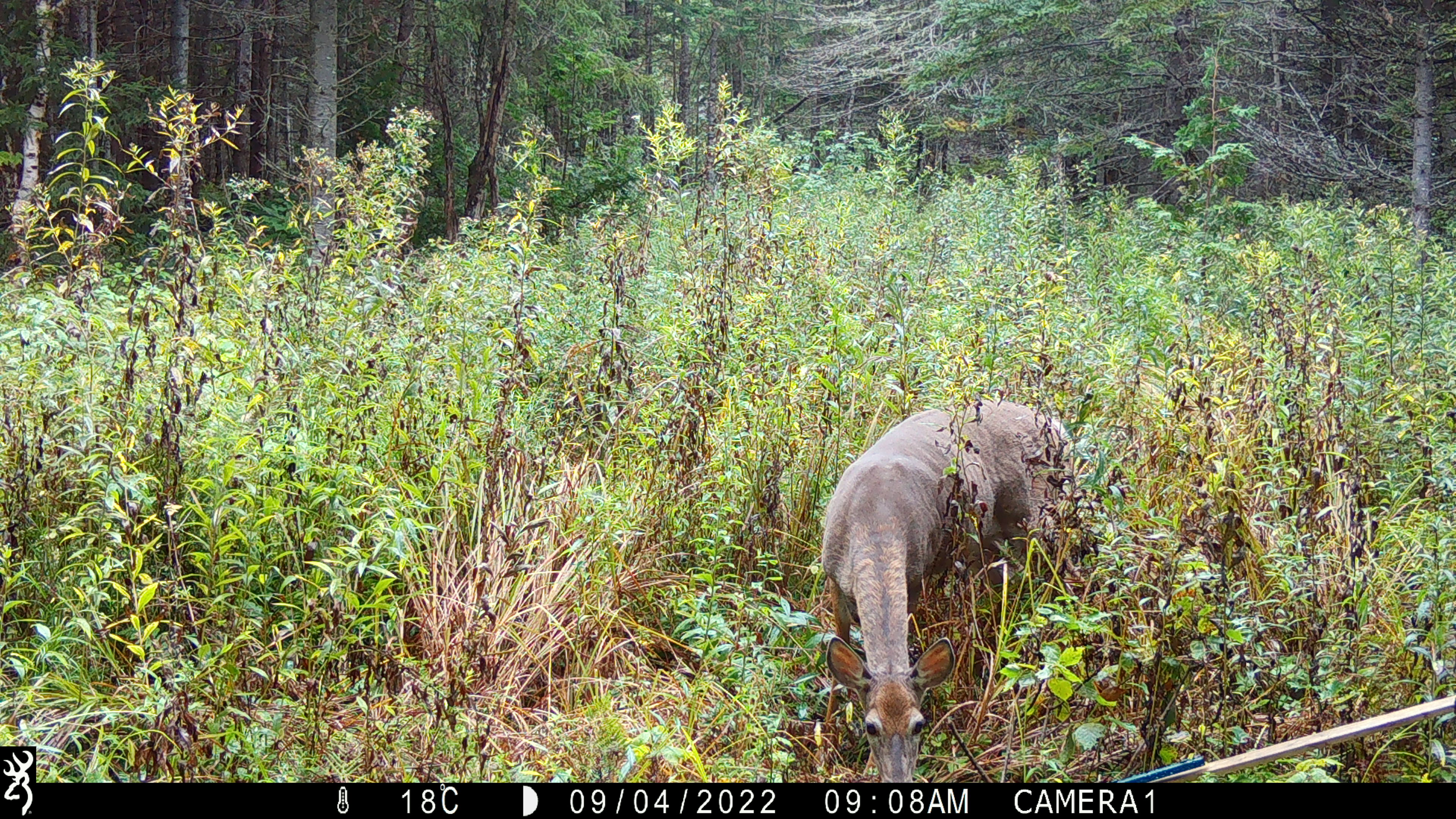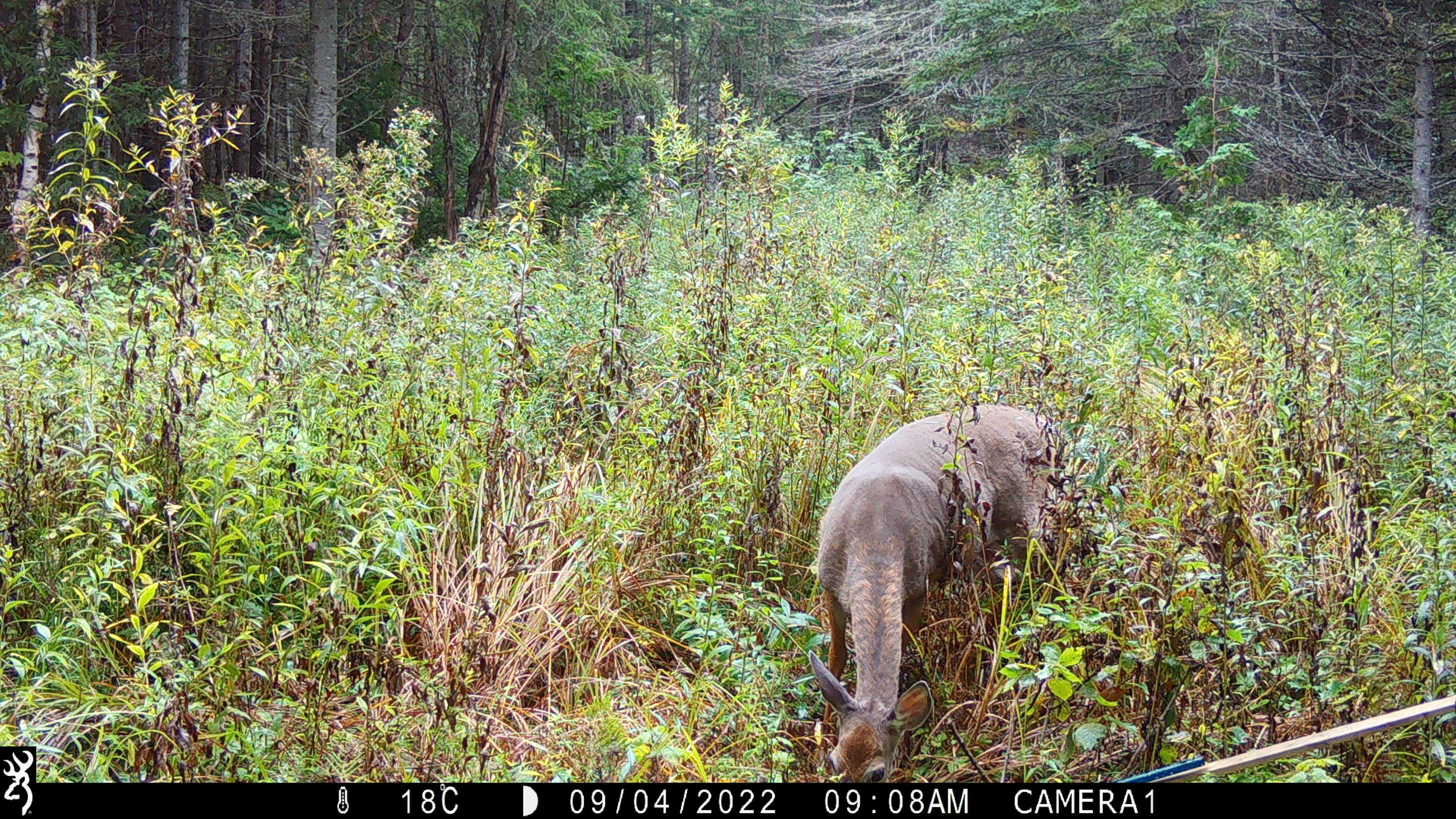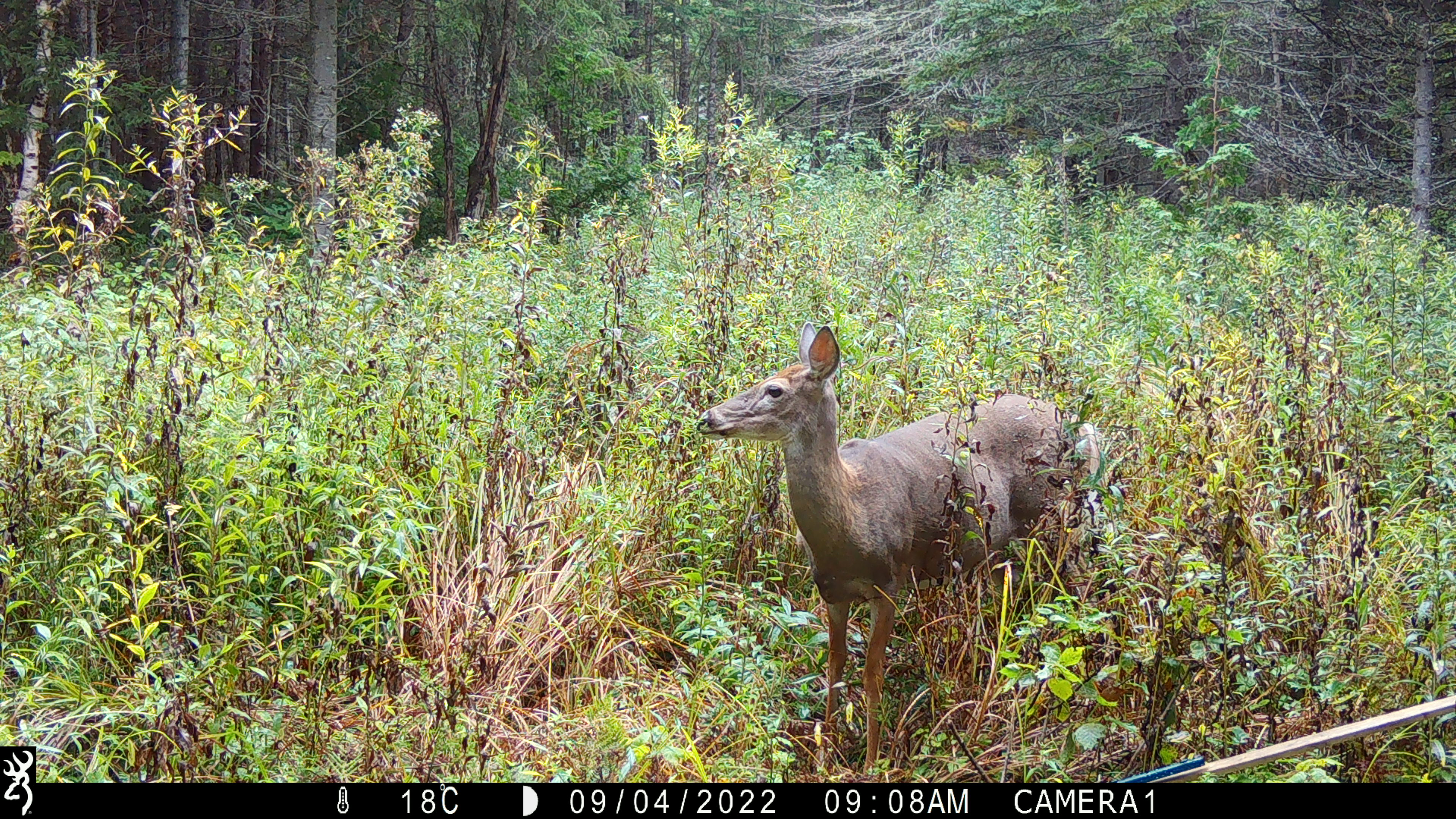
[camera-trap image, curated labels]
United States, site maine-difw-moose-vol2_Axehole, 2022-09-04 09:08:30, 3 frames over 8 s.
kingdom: Animalia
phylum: Chordata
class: Mammalia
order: Artiodactyla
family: Cervidae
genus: Odocoileus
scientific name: Odocoileus virginianus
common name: white-tailed deer